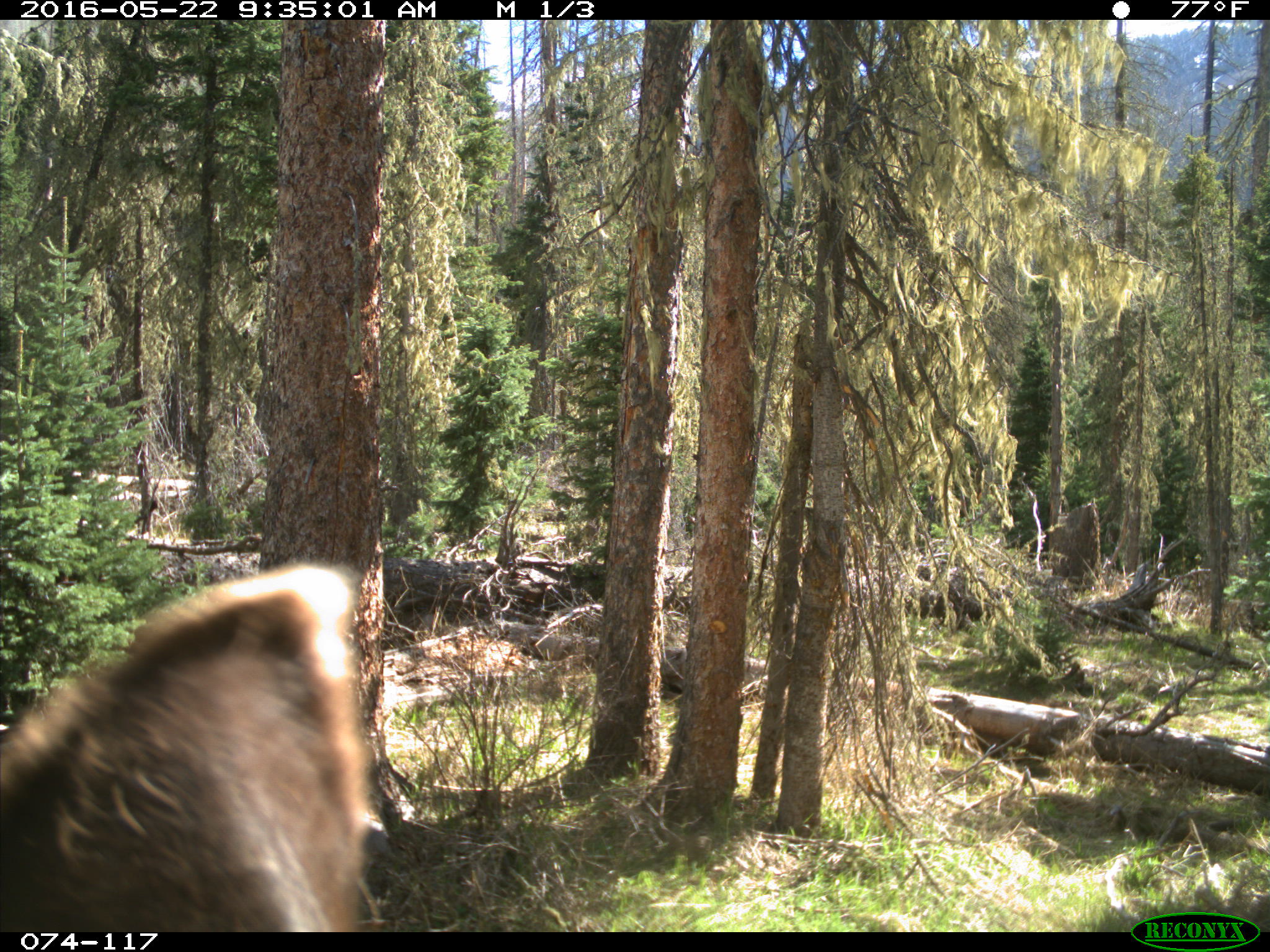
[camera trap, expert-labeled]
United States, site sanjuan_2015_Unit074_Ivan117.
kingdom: Animalia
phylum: Chordata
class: Mammalia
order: Artiodactyla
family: Cervidae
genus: Cervus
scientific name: Cervus elaphus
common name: red deer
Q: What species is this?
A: Cervus elaphus (red deer).